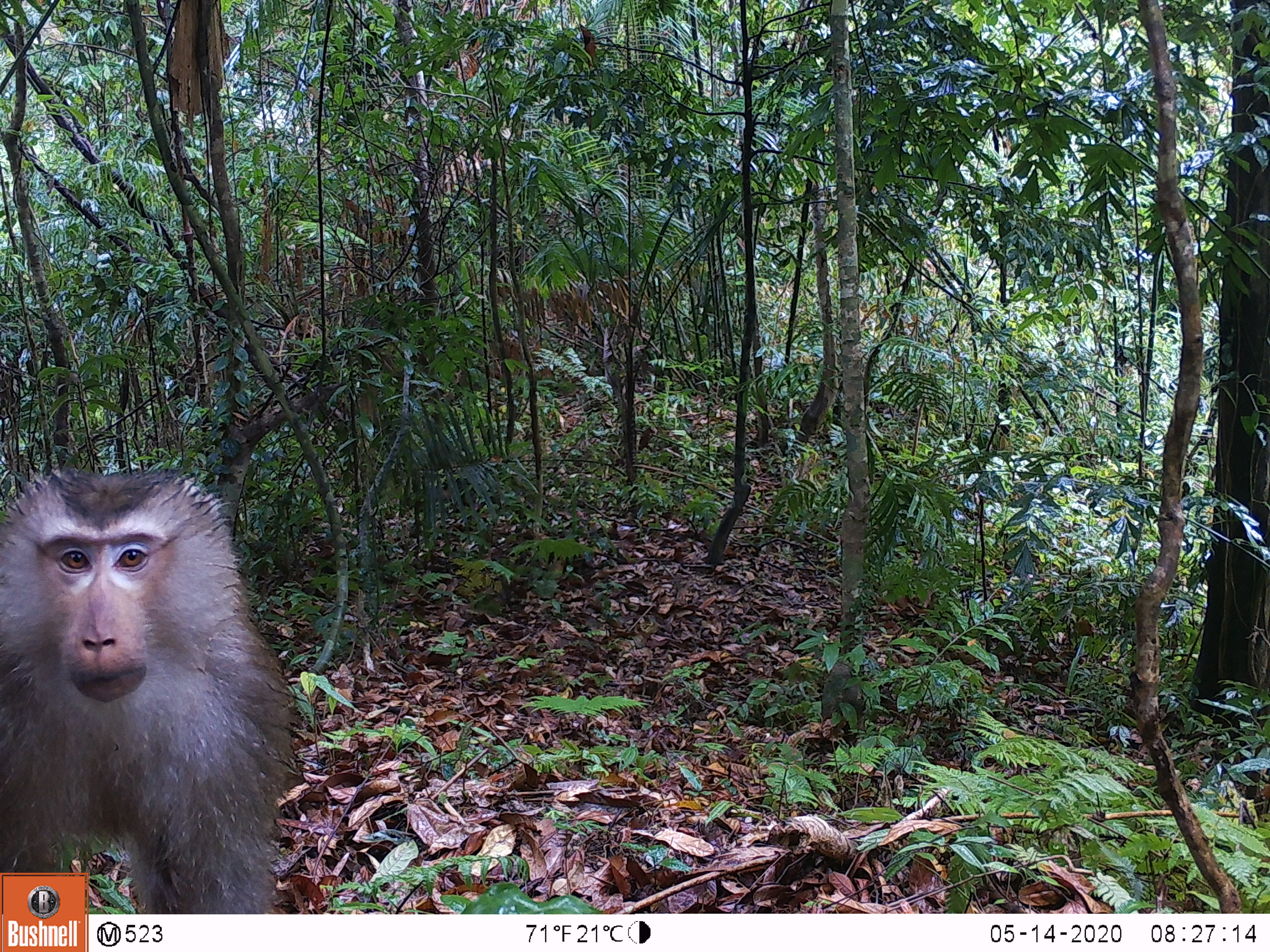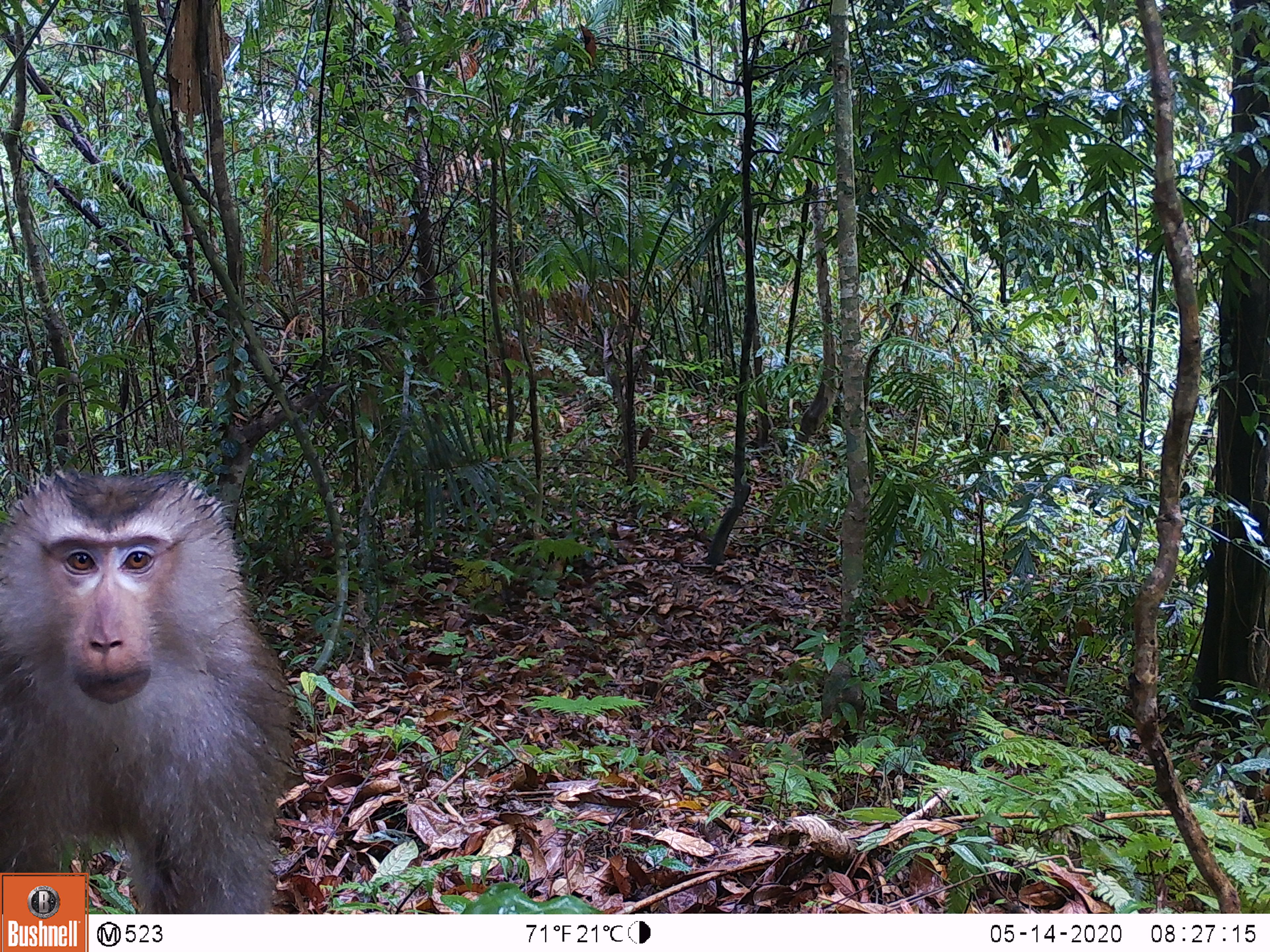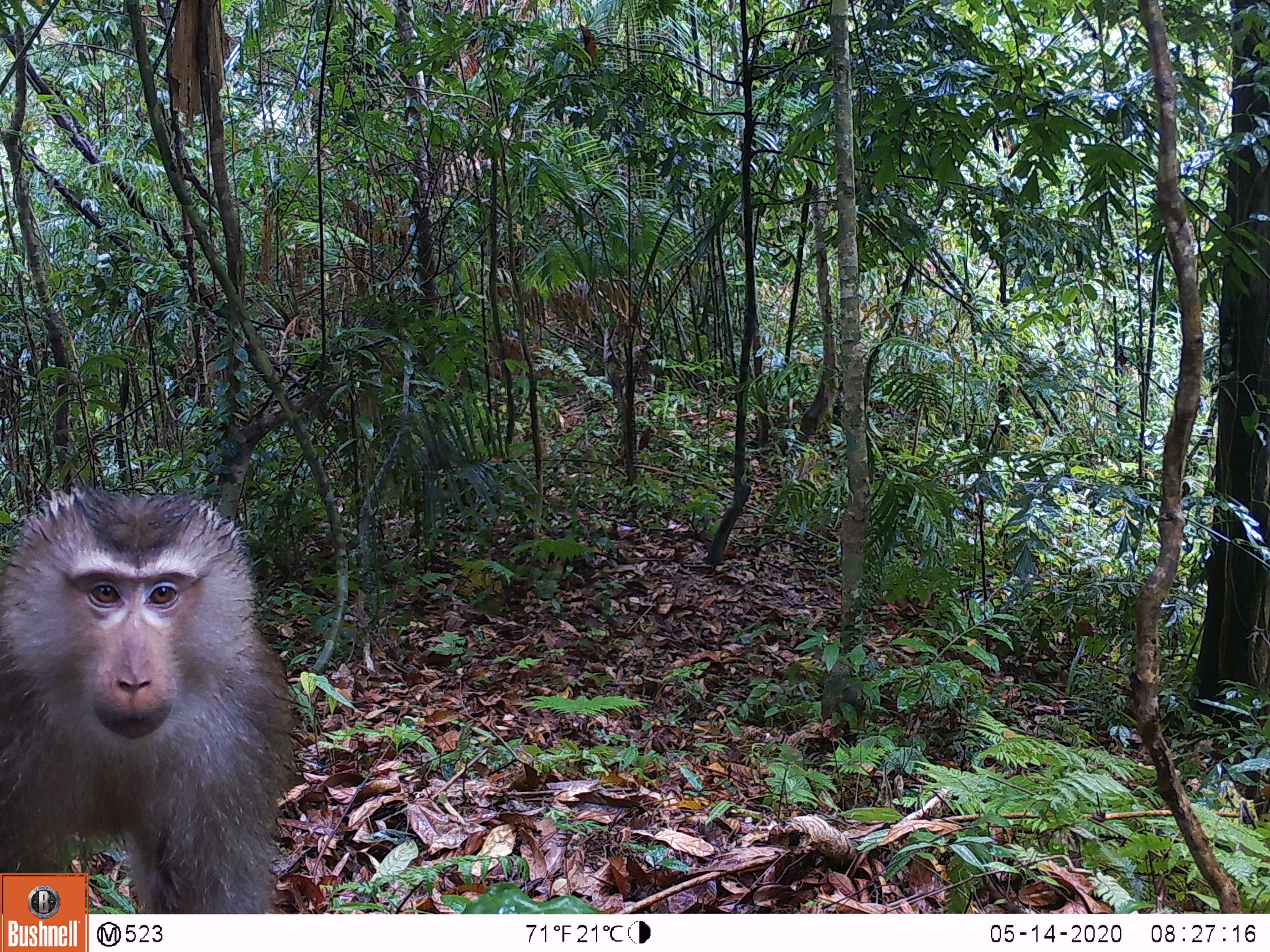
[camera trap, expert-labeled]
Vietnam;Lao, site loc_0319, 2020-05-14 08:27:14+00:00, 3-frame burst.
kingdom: Animalia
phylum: Chordata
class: Mammalia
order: Primates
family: Cercopithecidae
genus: Macaca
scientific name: Macaca nemestrina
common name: pig-tailed macaque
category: pig tailed macaque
Pig tailed macaque (pig-tailed macaque) (Macaca nemestrina). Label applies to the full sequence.